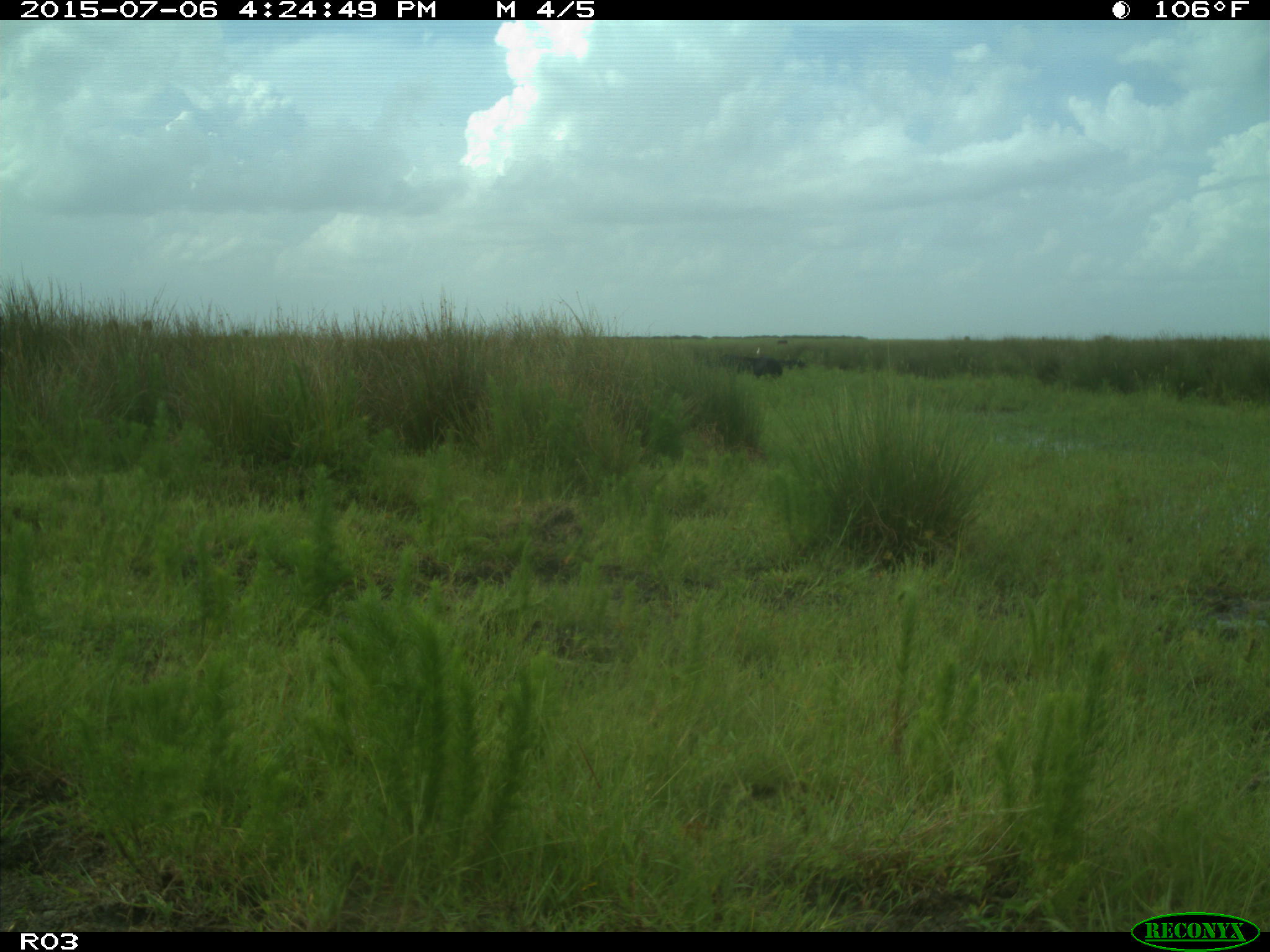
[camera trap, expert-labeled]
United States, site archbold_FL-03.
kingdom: Animalia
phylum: Chordata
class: Mammalia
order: Artiodactyla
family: Bovidae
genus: Bos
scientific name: Bos taurus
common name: domestic cow